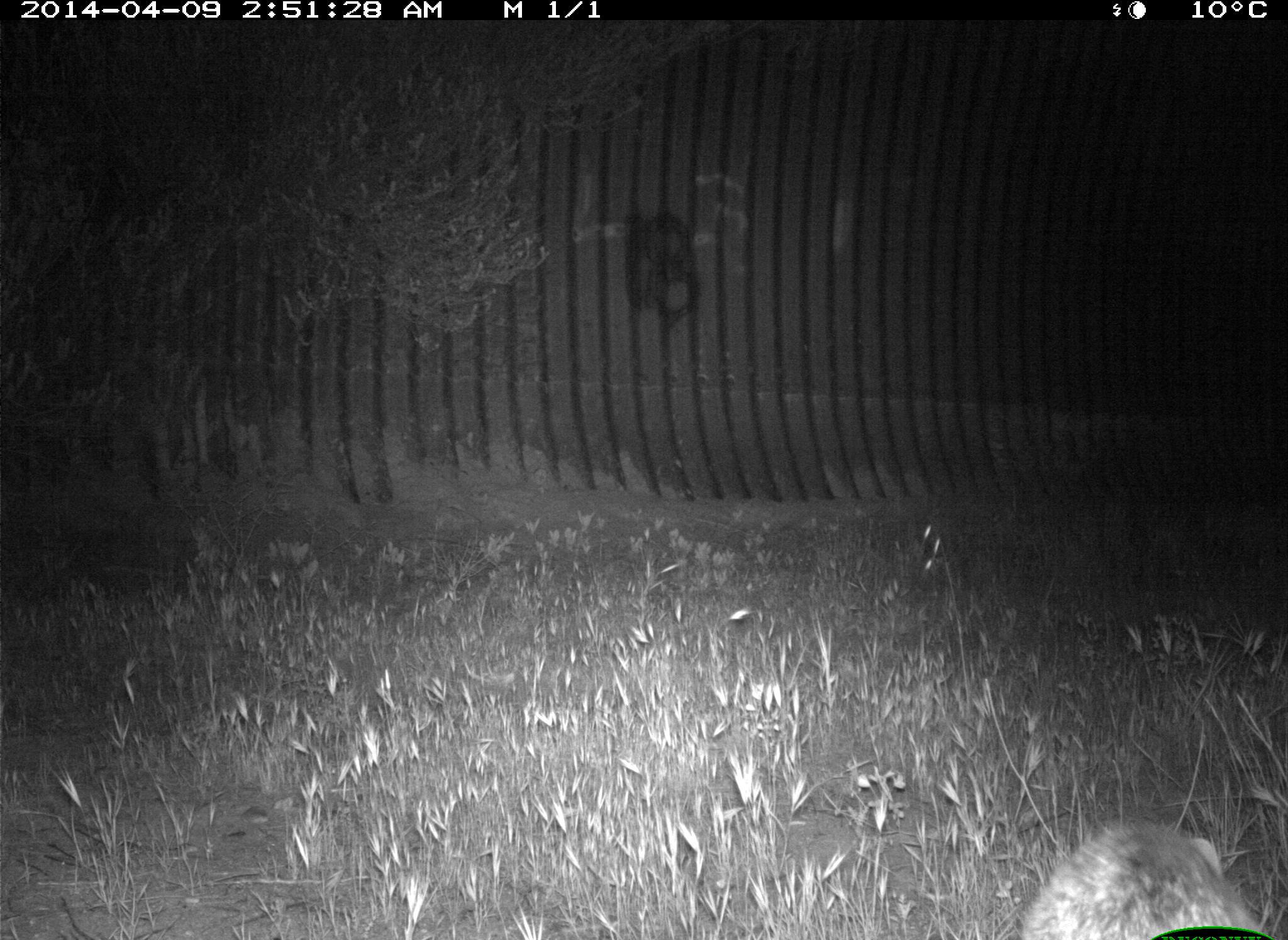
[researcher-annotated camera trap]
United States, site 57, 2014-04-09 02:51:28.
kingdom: Animalia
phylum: Chordata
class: Mammalia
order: Lagomorpha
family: Leporidae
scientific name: Leporidae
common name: rabbits and hares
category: rabbit